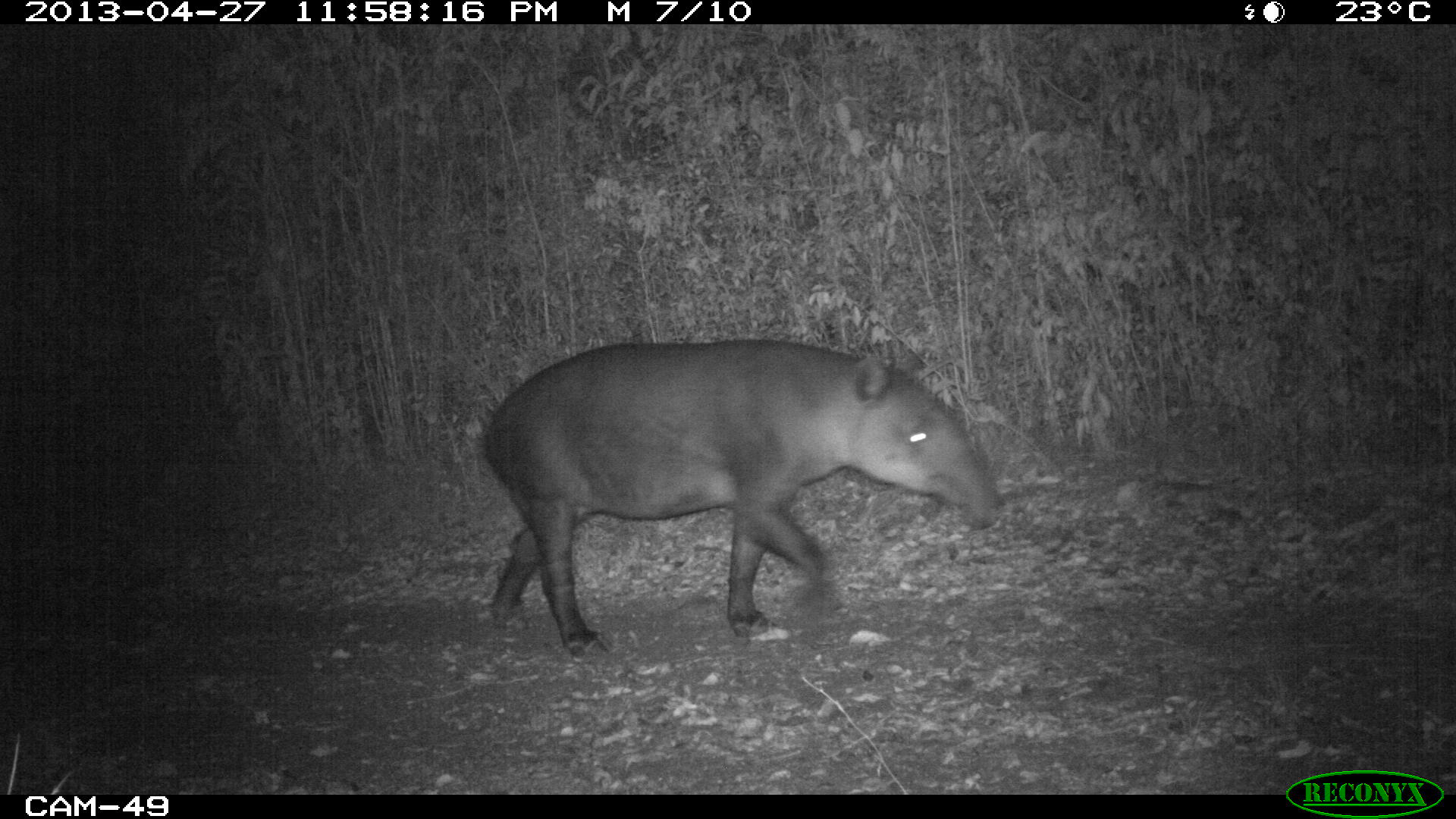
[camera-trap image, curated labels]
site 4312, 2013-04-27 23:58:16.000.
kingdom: Animalia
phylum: Chordata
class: Mammalia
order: Perissodactyla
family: Tapiridae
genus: Tapirus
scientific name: Tapirus bairdii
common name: baird's tapir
Tapirus bairdii (baird's tapir), count 1, sex male.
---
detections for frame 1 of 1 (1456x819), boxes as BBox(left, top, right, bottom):
tapirus bairdii: BBox(479, 338, 1004, 663)